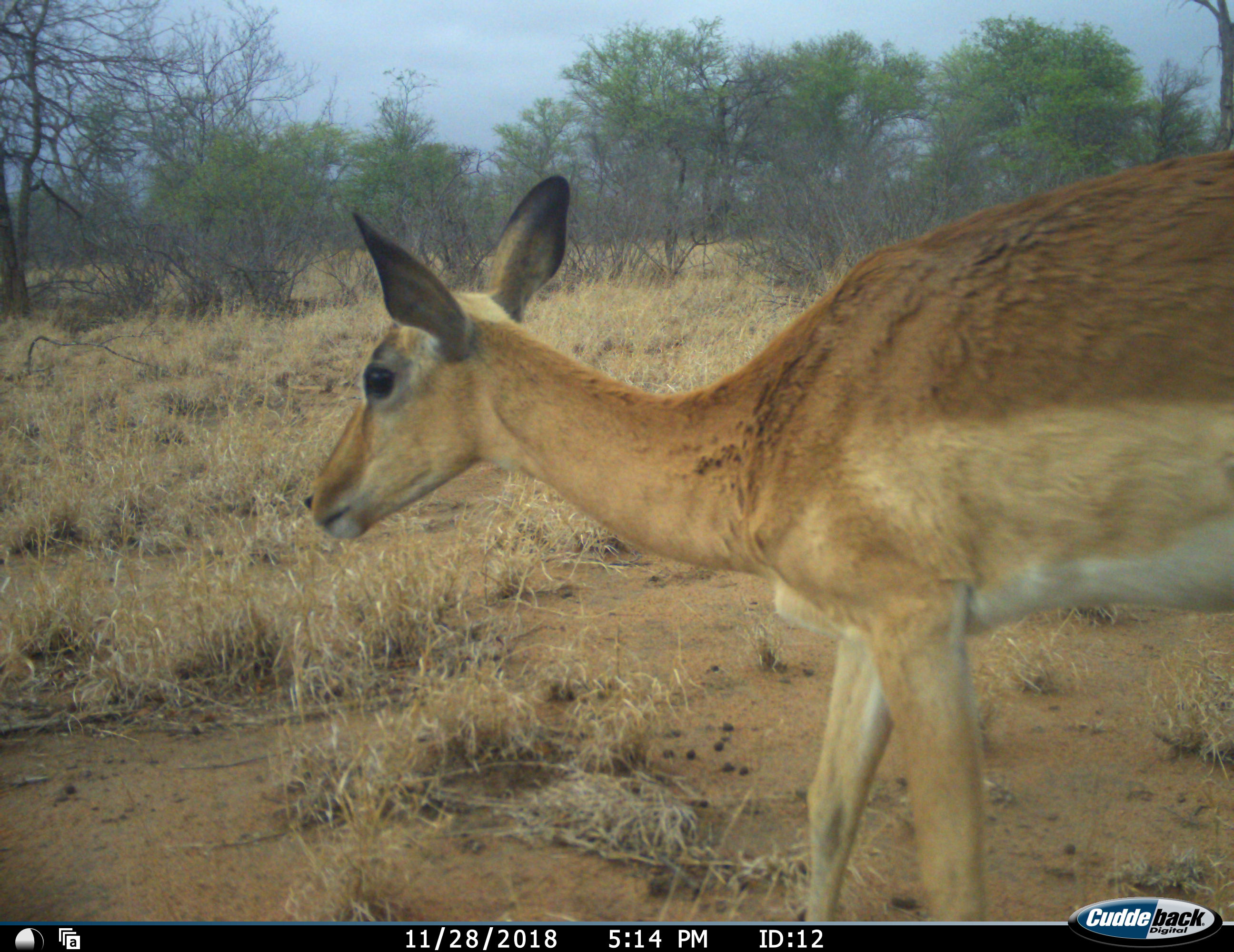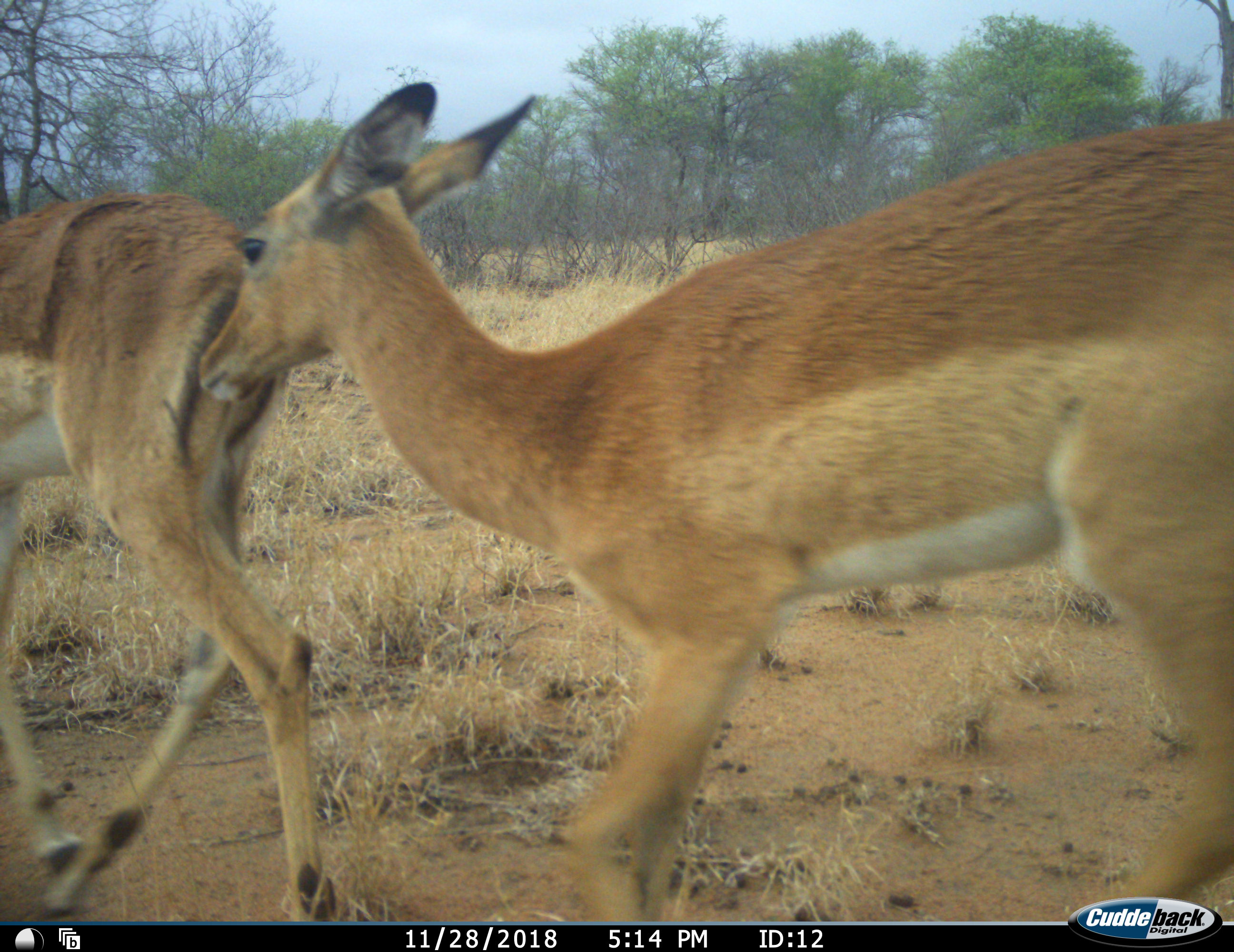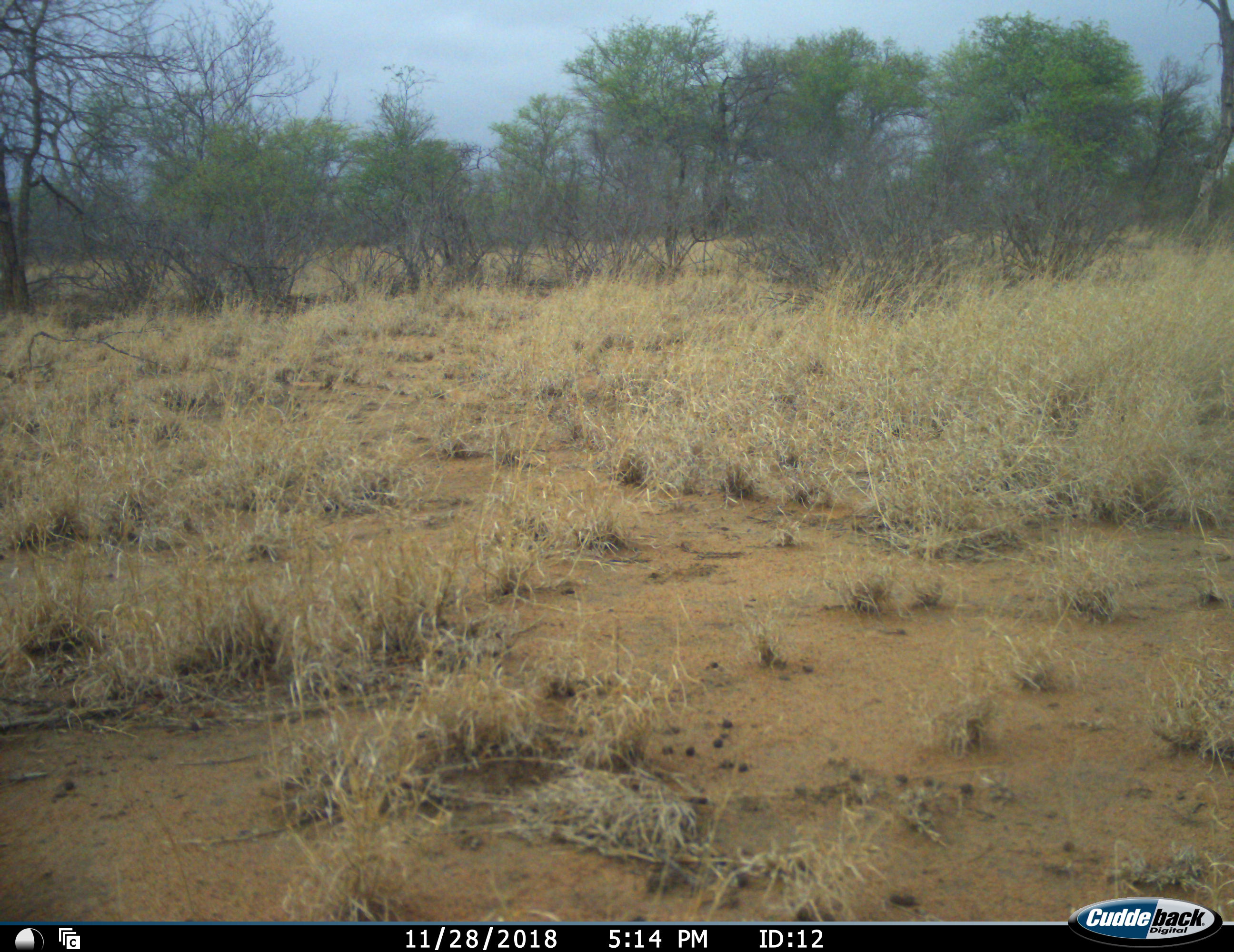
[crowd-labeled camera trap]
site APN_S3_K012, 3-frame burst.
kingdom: Animalia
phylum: Chordata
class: Mammalia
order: Artiodactyla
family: Bovidae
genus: Aepyceros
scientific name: Aepyceros melampus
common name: impala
Impala (Aepyceros melampus), count 2. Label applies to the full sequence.